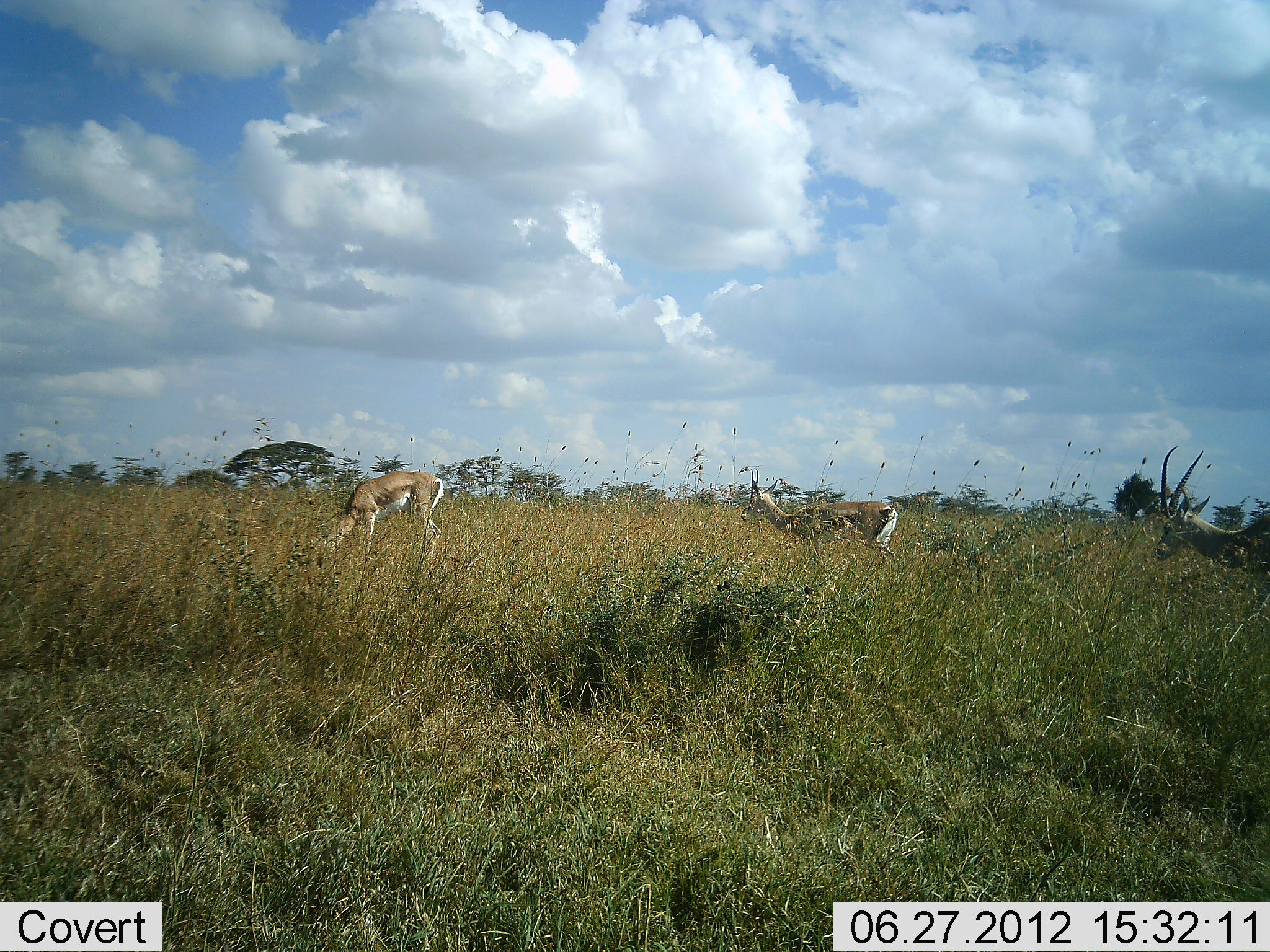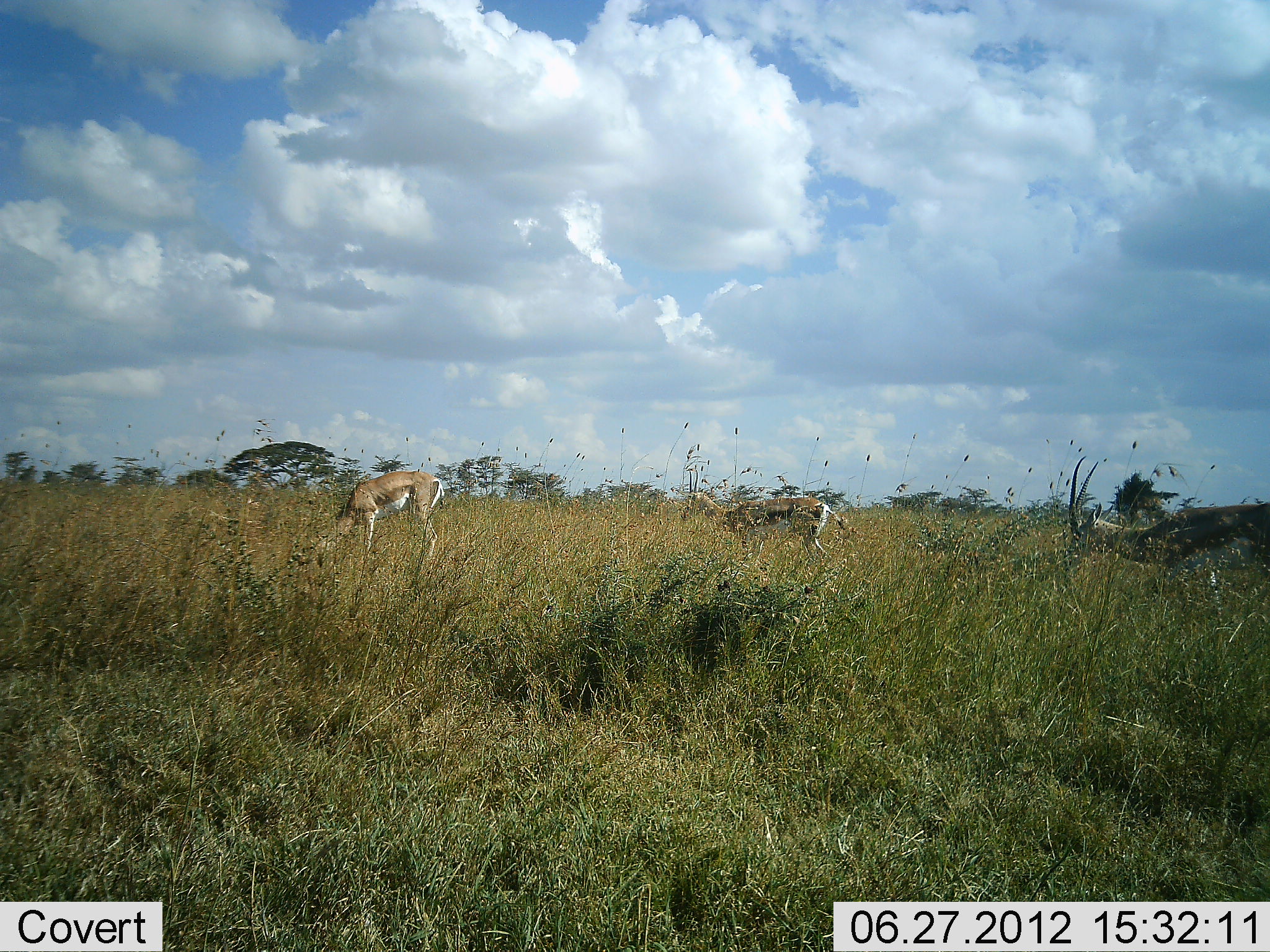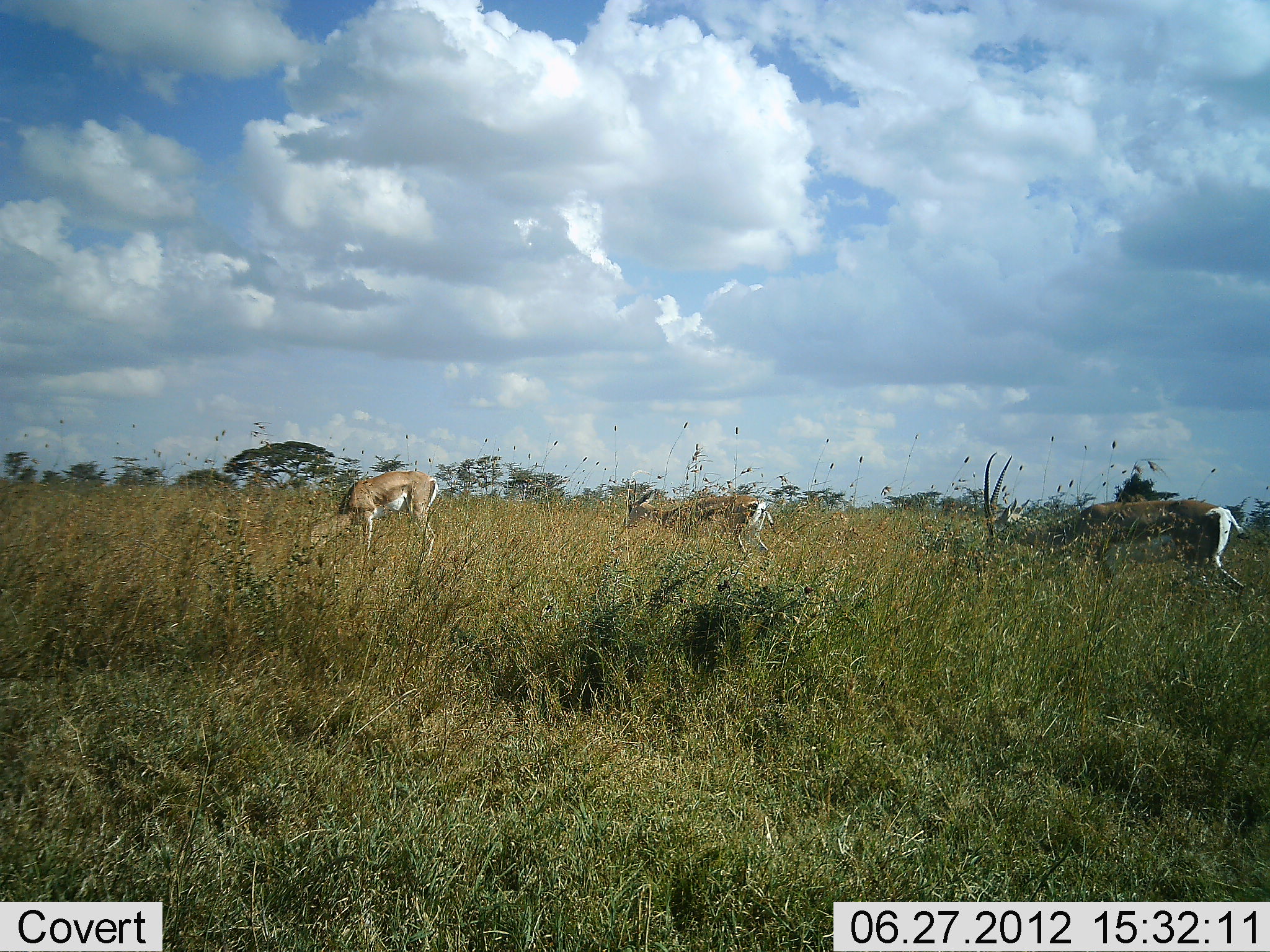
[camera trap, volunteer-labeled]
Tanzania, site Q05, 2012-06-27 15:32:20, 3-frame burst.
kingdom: Animalia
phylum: Chordata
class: Mammalia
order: Artiodactyla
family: Bovidae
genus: Nanger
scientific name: Nanger granti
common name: grant's gazelle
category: gazellegrants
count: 3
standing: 25%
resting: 0%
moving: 67%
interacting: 0%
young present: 0%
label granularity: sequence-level